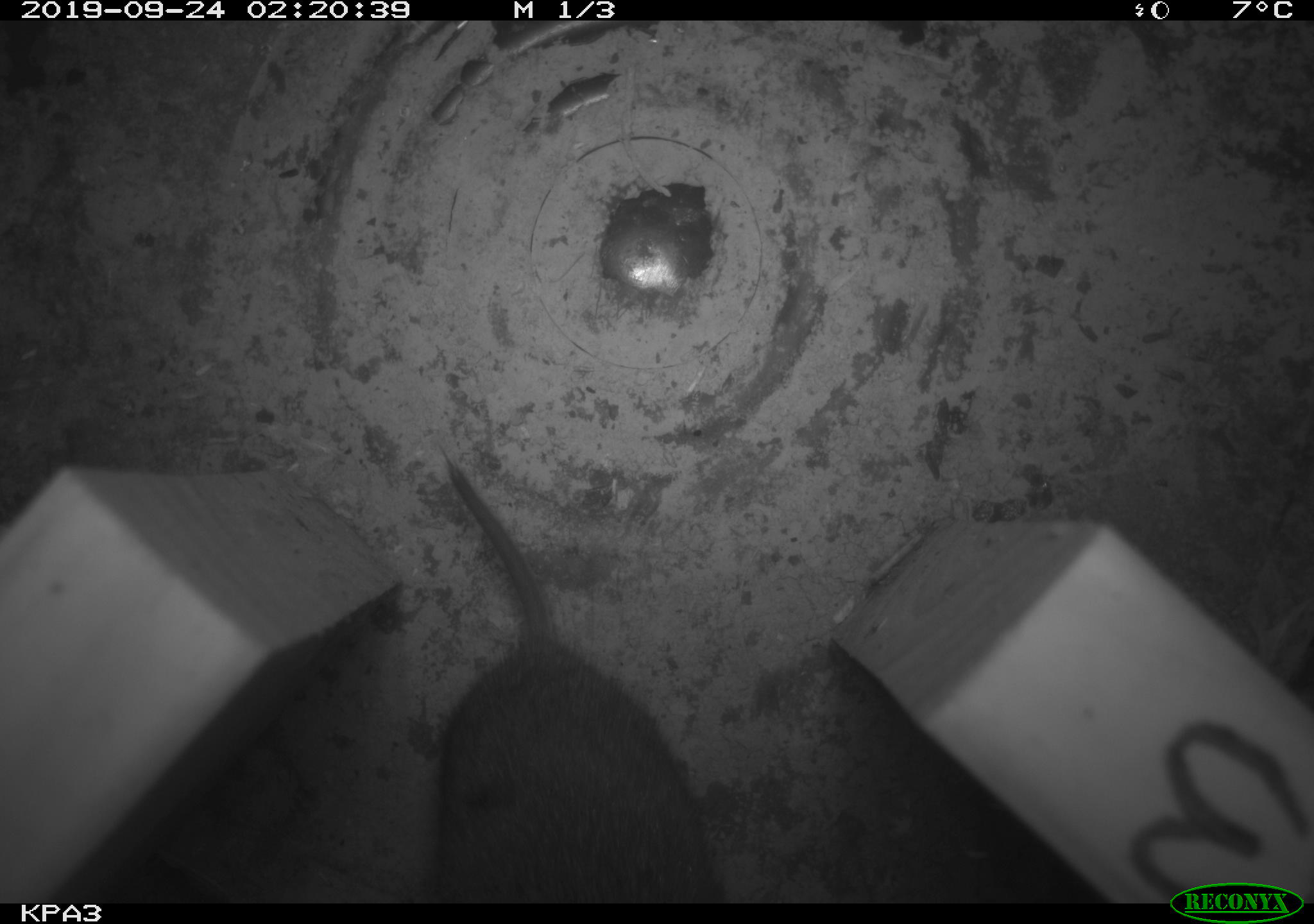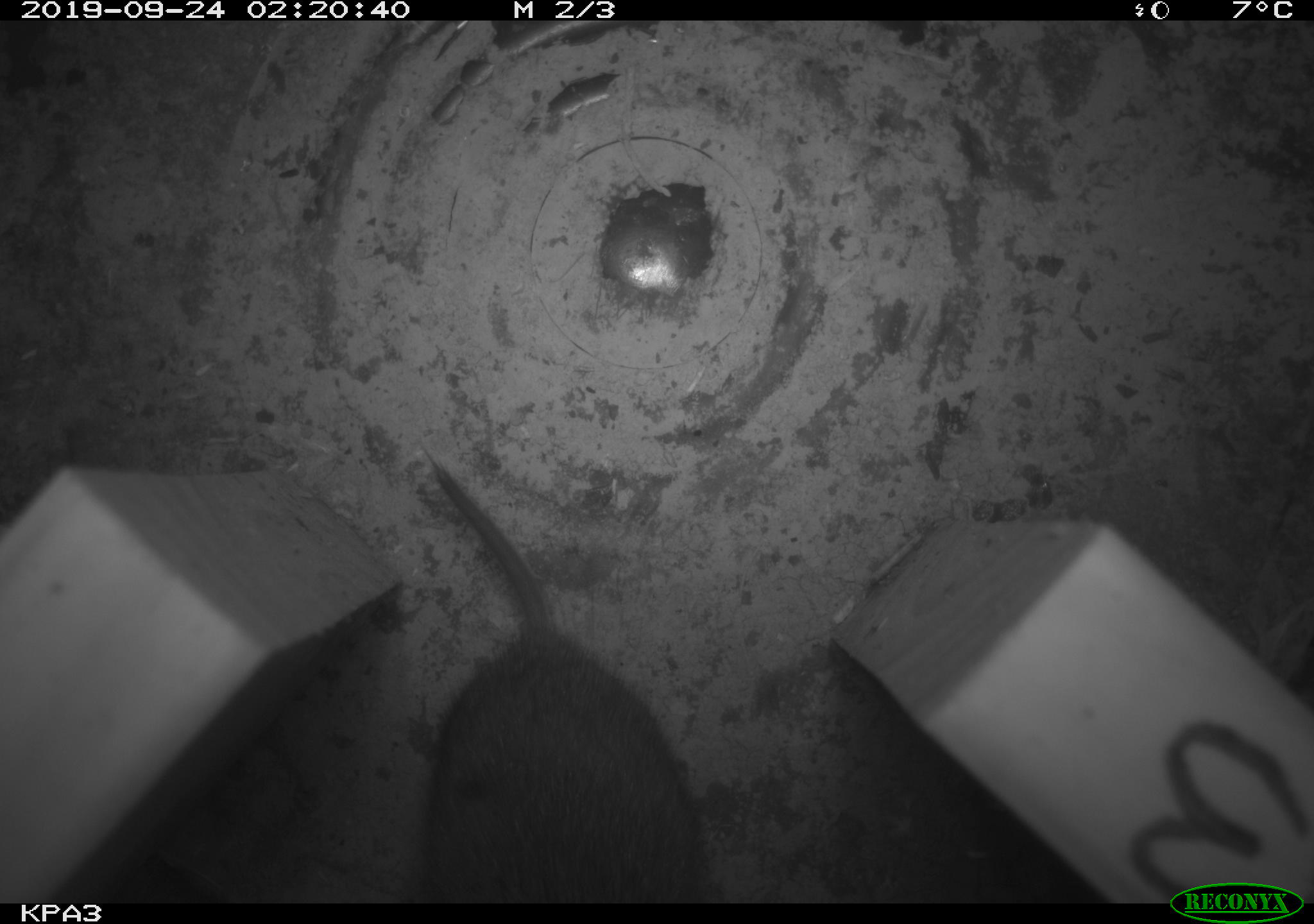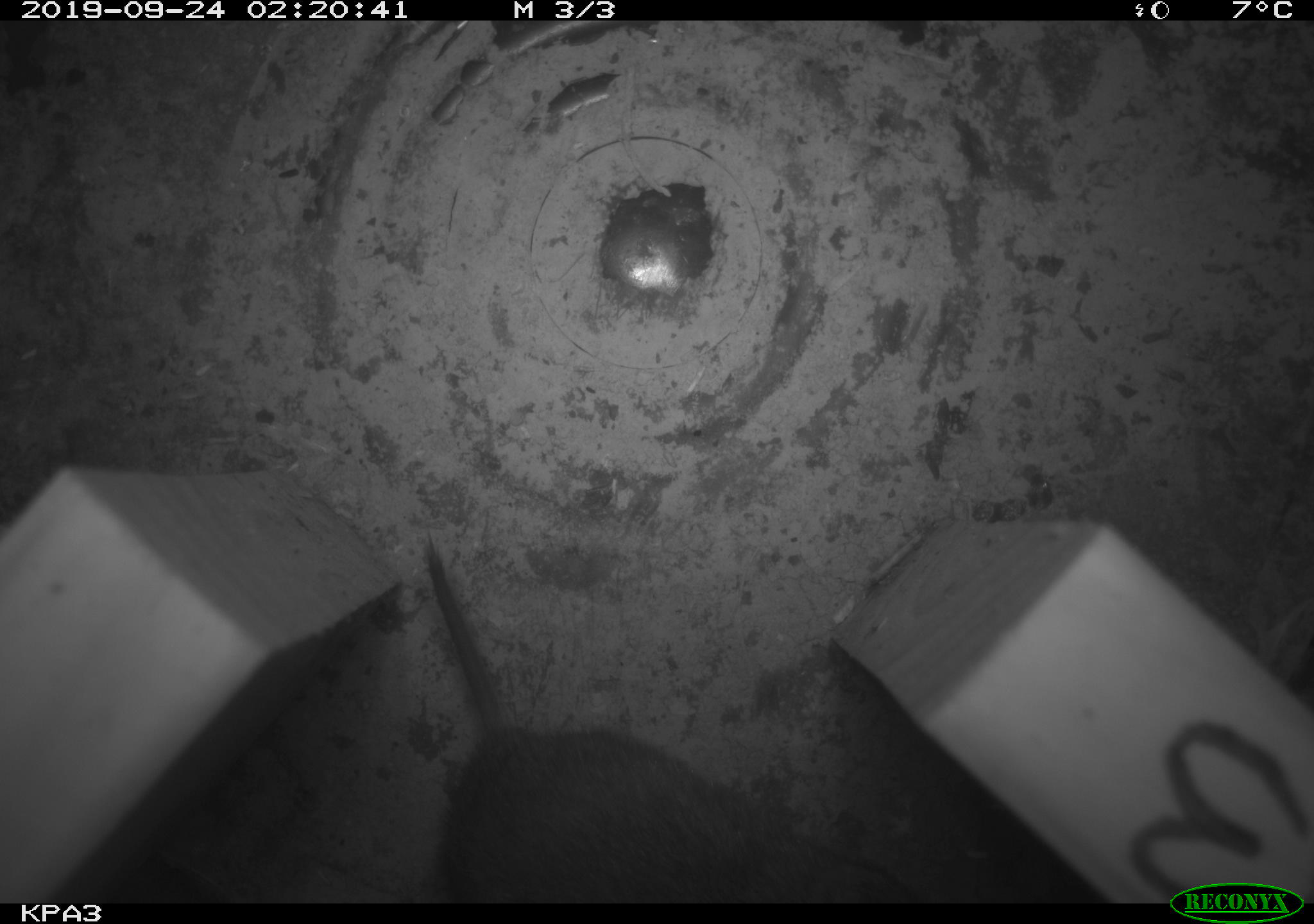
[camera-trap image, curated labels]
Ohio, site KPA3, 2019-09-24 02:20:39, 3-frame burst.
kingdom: Animalia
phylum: Chordata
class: Mammalia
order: Rodentia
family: Cricetidae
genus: Microtus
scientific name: Microtus pennsylvanicus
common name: meadow vole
Meadow vole (Microtus pennsylvanicus).